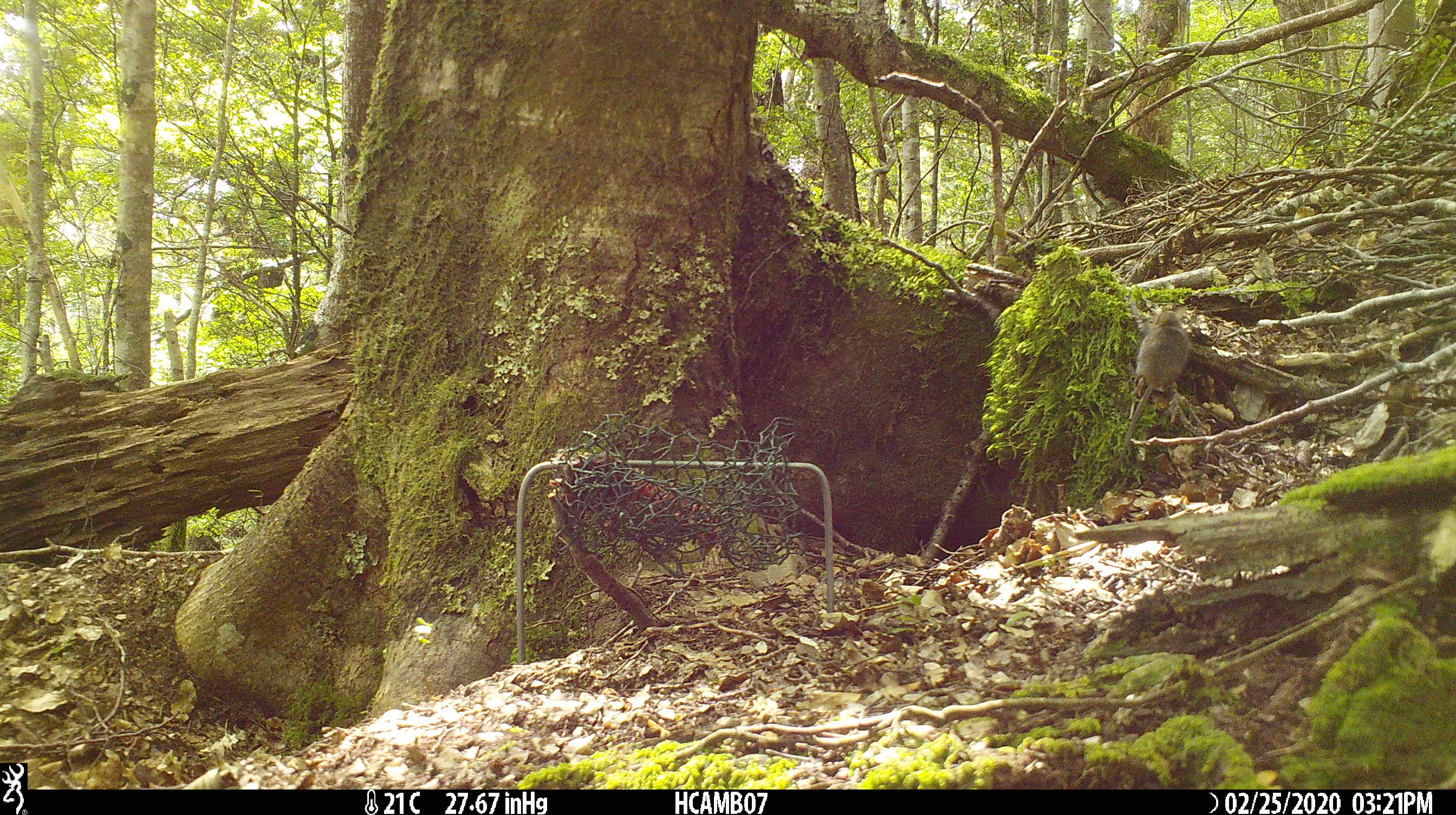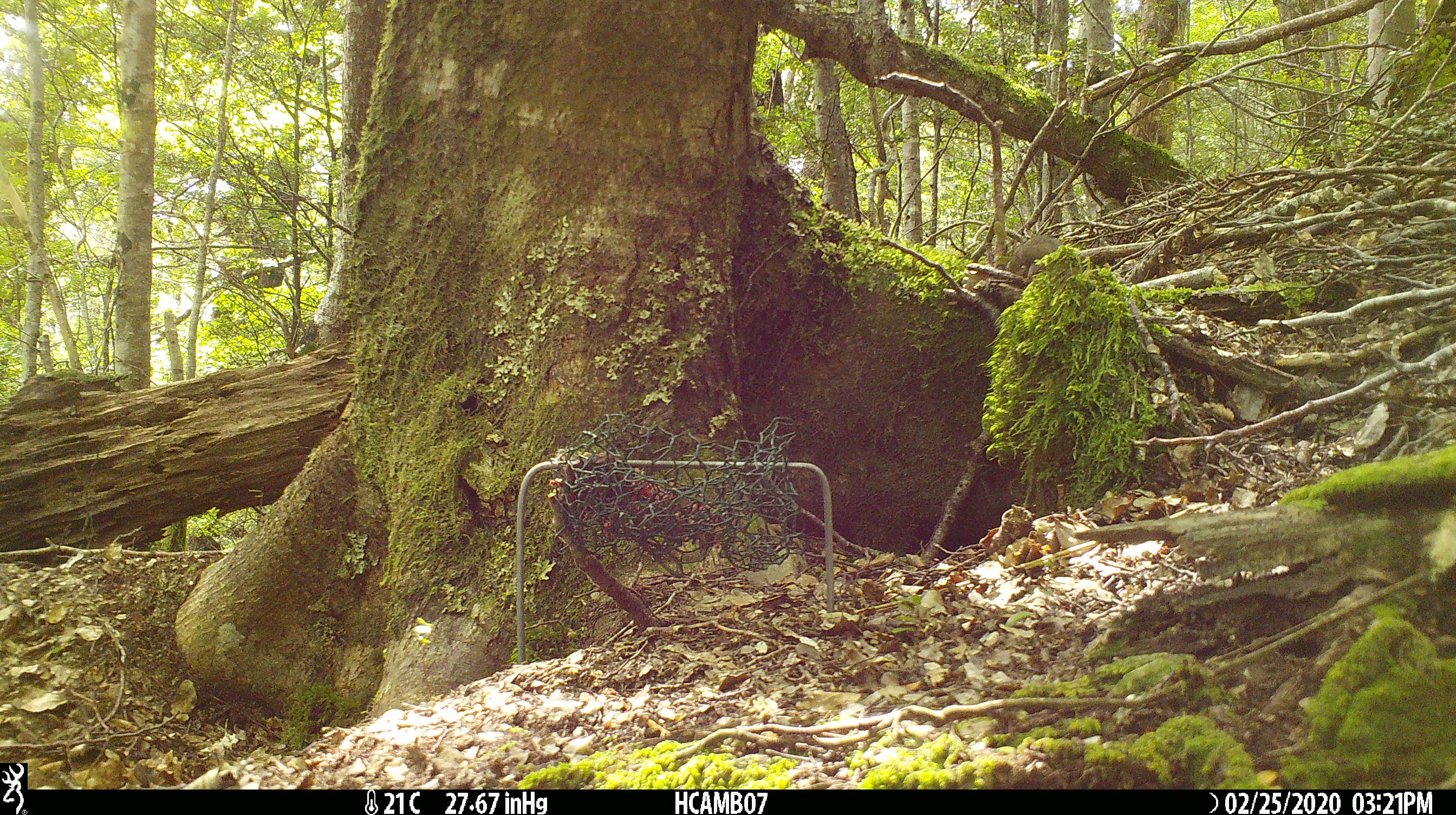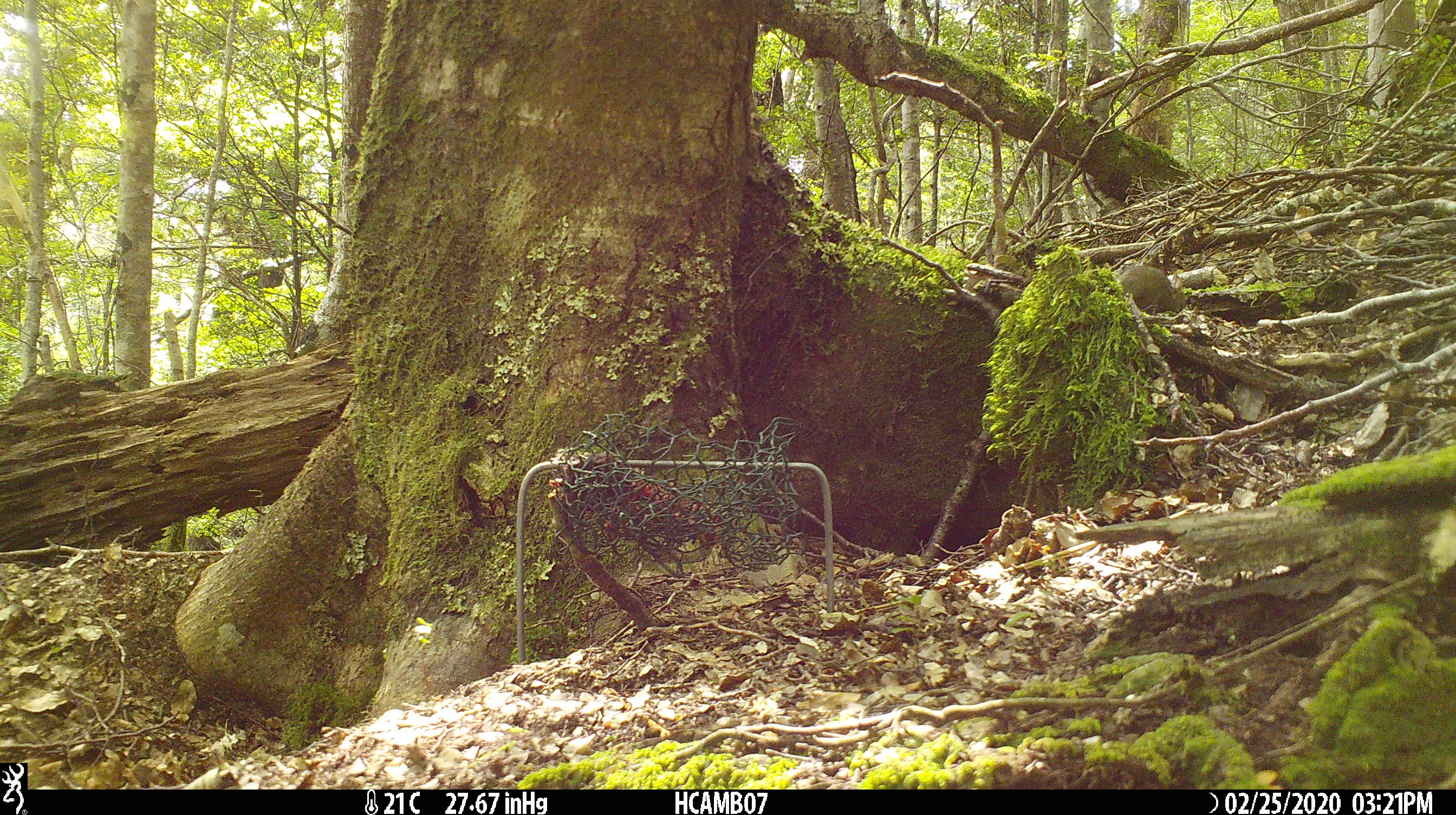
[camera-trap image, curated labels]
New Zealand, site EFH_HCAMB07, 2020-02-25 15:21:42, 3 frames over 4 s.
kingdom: Animalia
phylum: Chordata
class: Mammalia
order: Rodentia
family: Muridae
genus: Mus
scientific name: Mus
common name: mouse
Mouse (Mus).